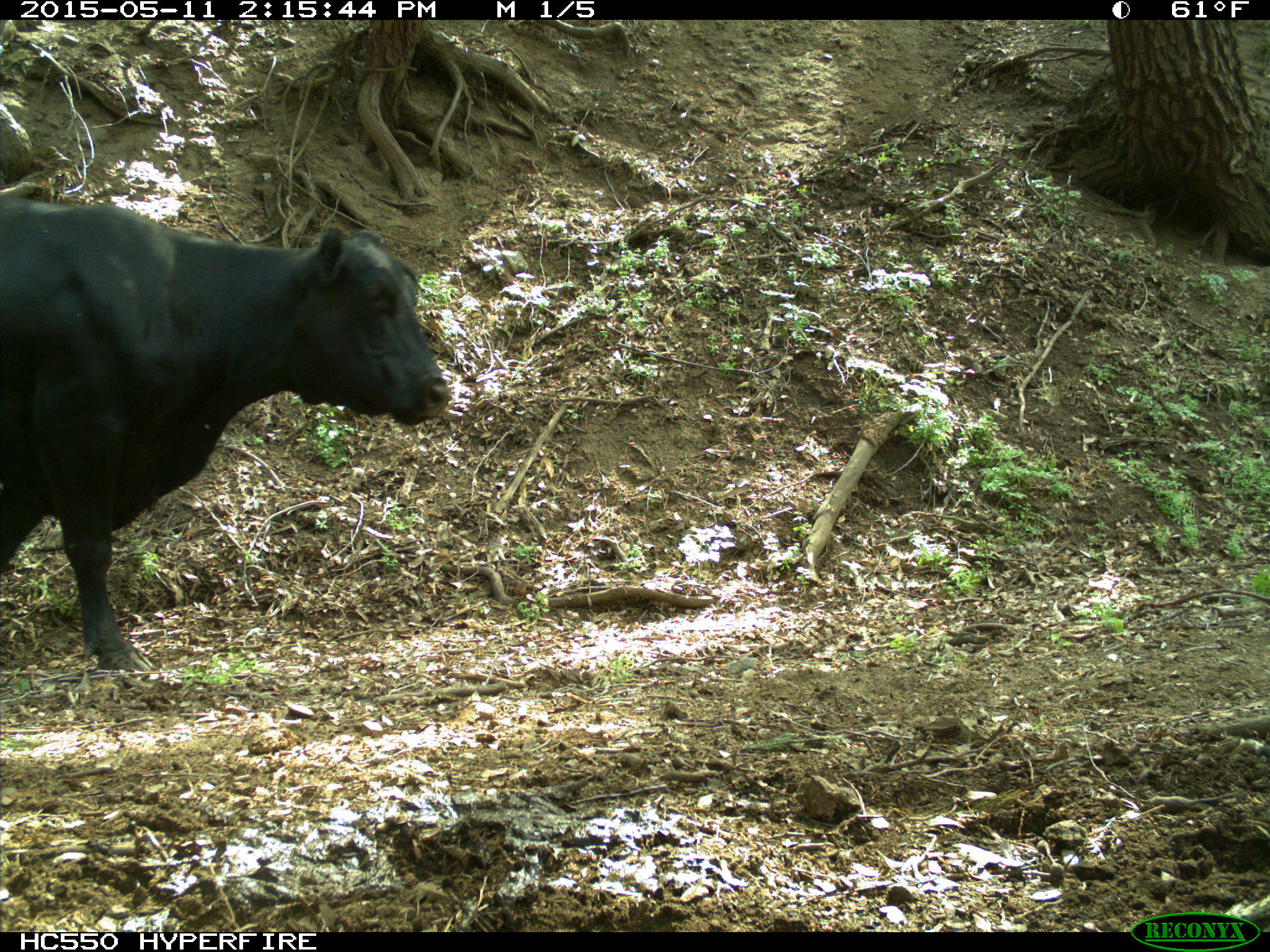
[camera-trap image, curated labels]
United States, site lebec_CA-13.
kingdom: Animalia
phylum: Chordata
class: Mammalia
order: Artiodactyla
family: Bovidae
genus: Bos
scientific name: Bos taurus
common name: domestic cow